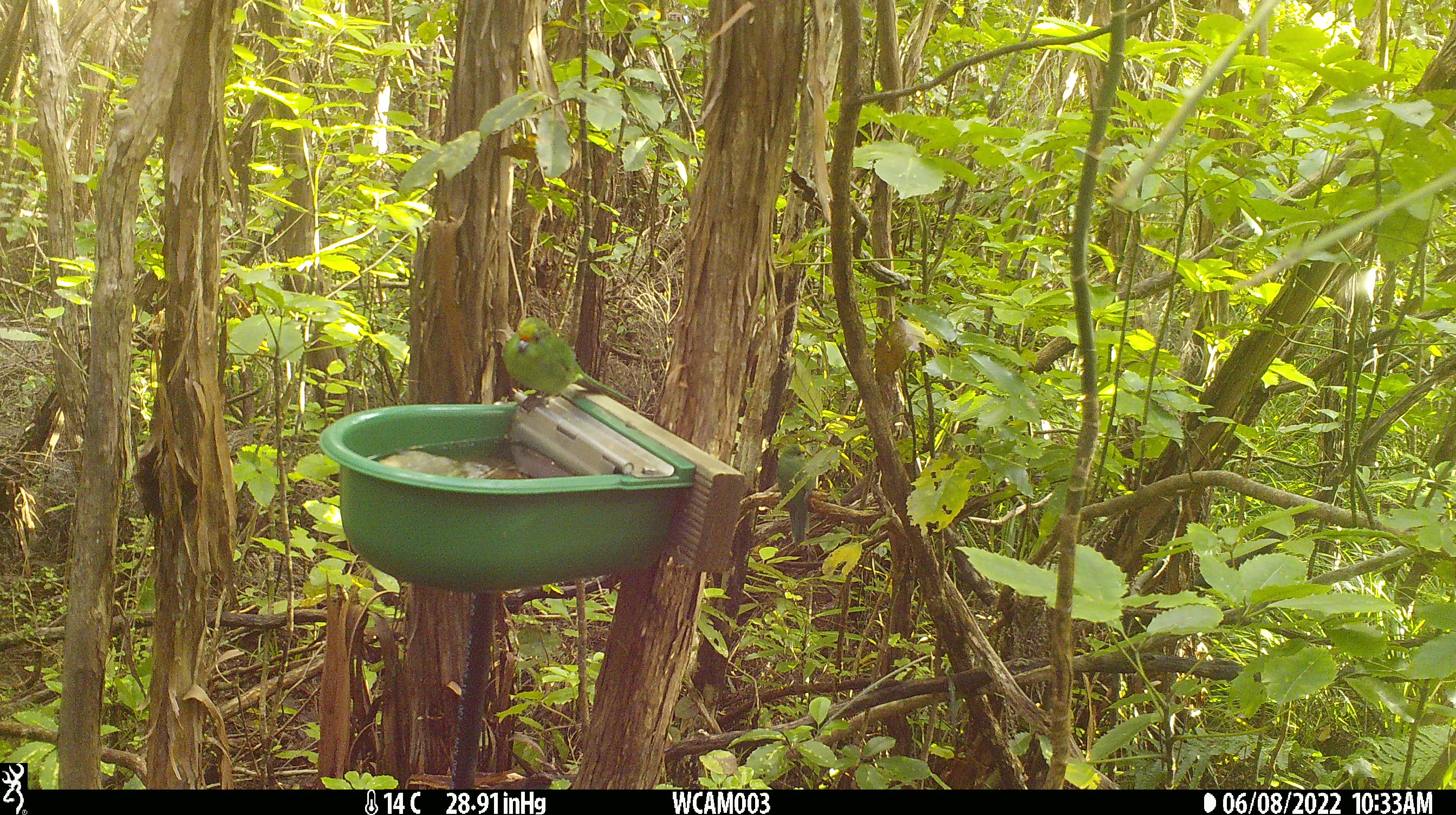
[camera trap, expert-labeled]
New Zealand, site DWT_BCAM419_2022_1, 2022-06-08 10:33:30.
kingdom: Animalia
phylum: Chordata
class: Aves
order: Psittaciformes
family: Psittaculidae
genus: Cyanoramphus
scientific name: Cyanoramphus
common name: parakeet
Parakeet (Cyanoramphus).